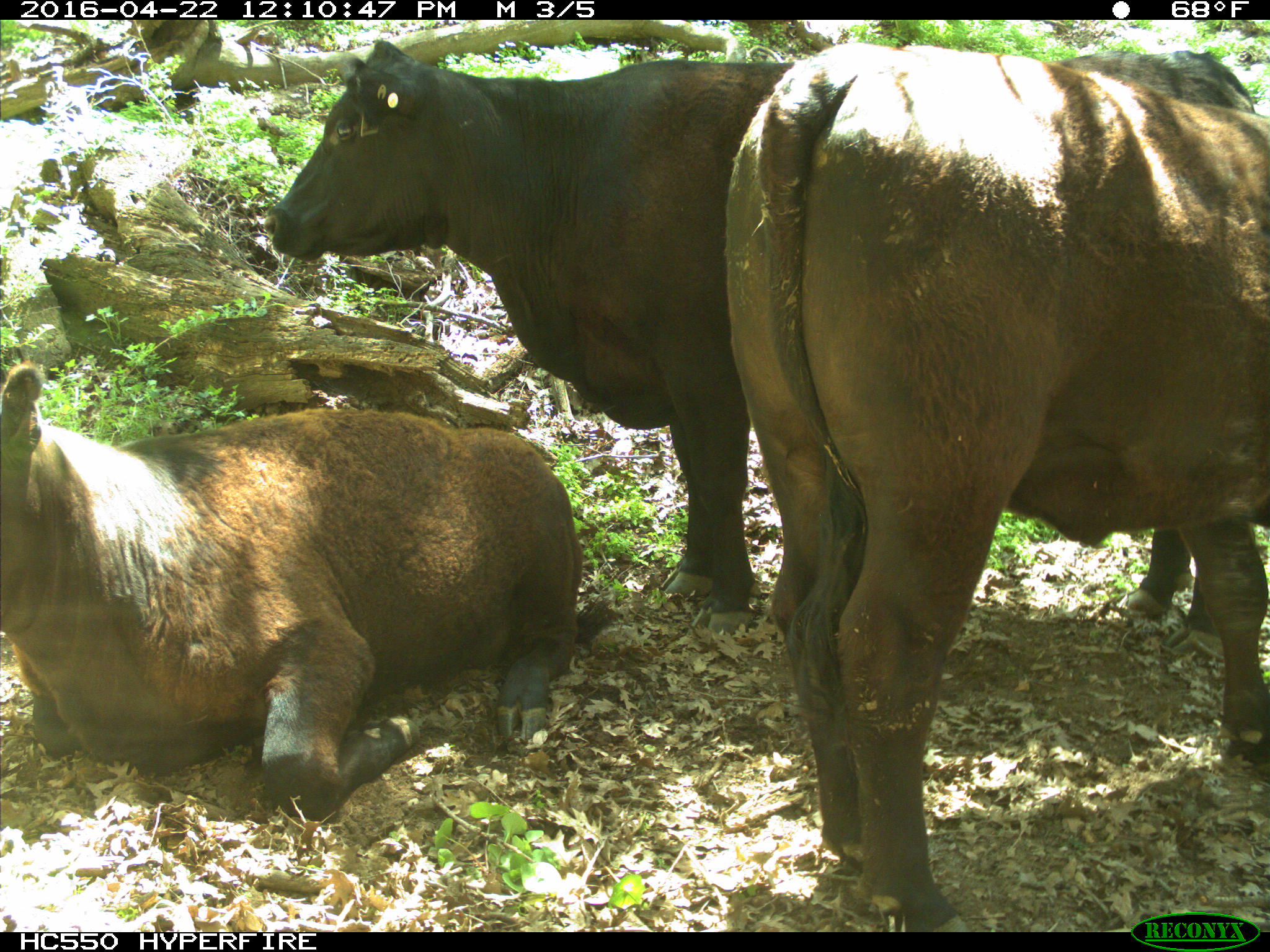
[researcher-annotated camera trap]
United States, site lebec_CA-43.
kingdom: Animalia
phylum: Chordata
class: Mammalia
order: Artiodactyla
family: Bovidae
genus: Bos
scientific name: Bos taurus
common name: domestic cow